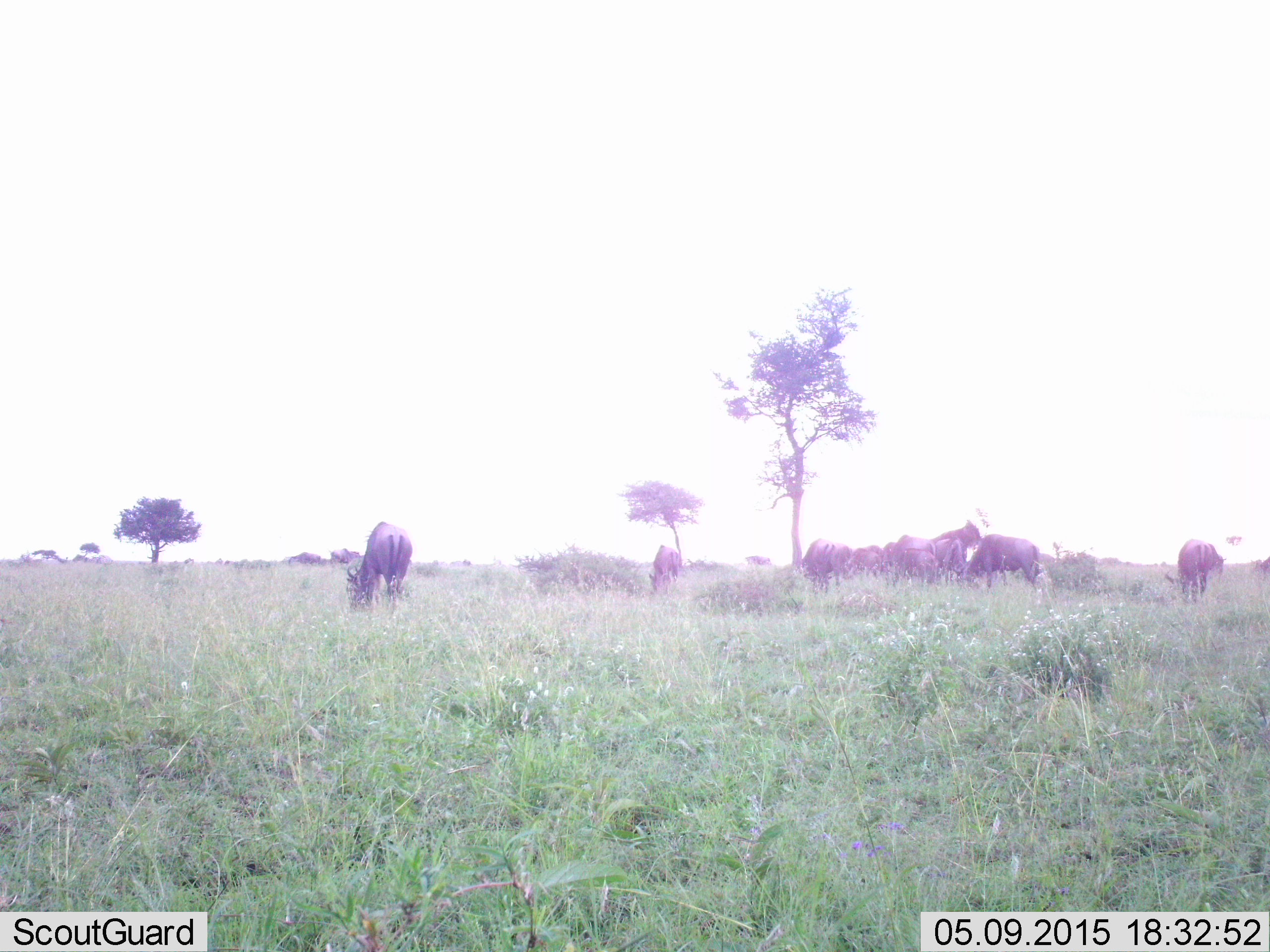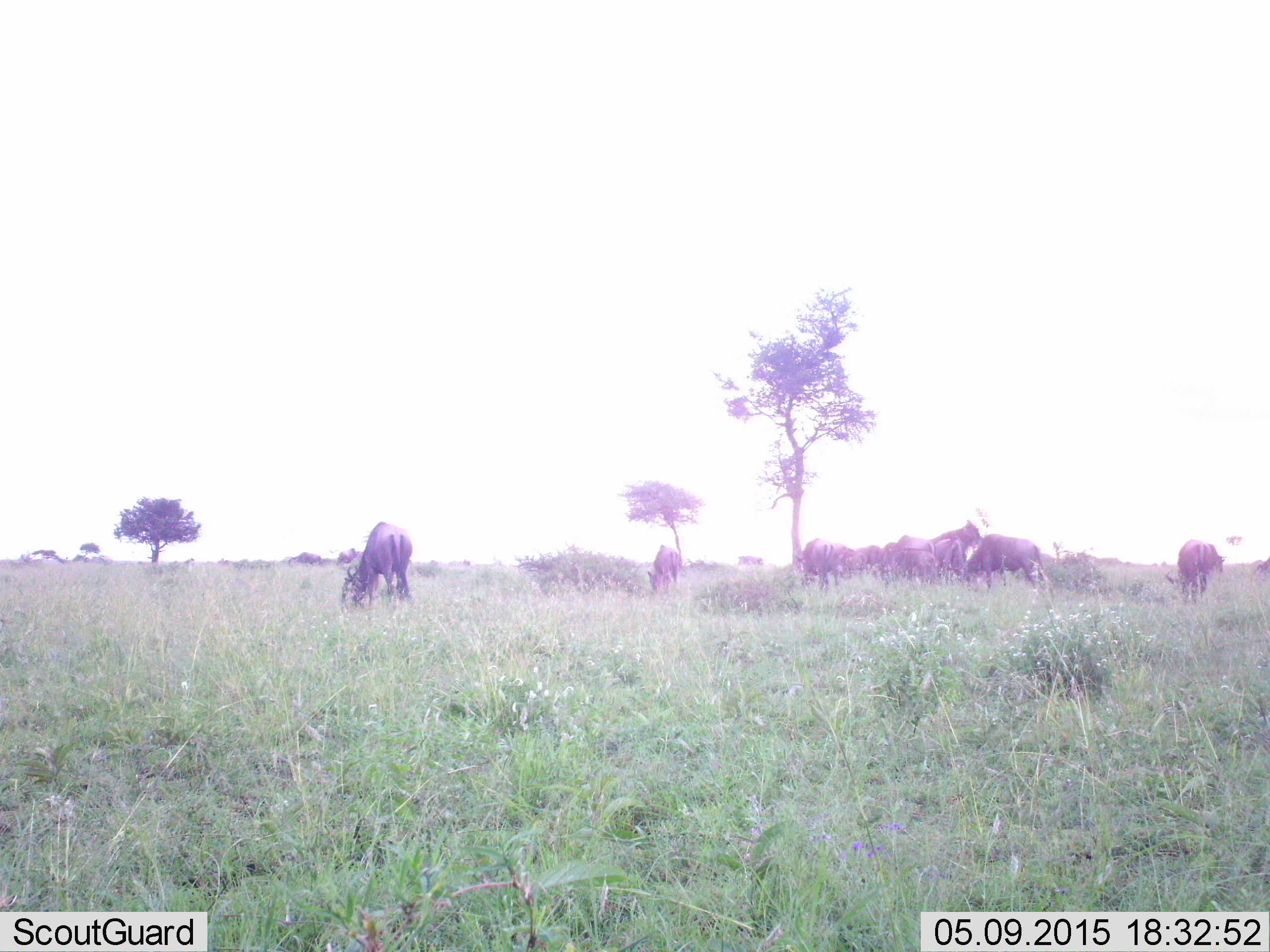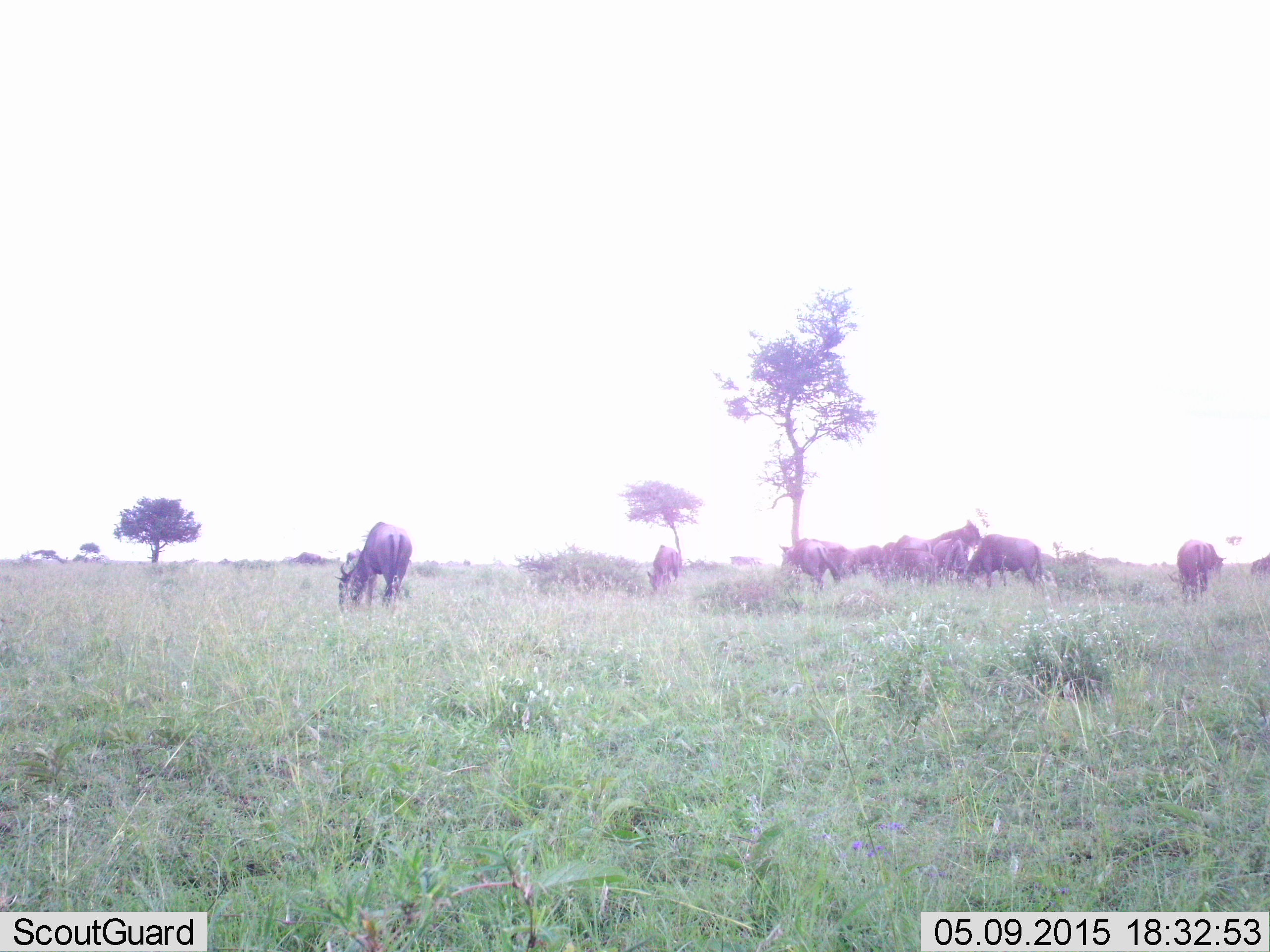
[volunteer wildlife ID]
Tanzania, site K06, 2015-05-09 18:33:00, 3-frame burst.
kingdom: Animalia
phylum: Chordata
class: Mammalia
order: Artiodactyla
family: Bovidae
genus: Connochaetes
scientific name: Connochaetes taurinus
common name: blue wildebeest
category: wildebeest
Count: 11-50.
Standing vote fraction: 64%.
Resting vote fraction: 9%.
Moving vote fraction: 45%.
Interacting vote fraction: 9%.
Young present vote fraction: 0%.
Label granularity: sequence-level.